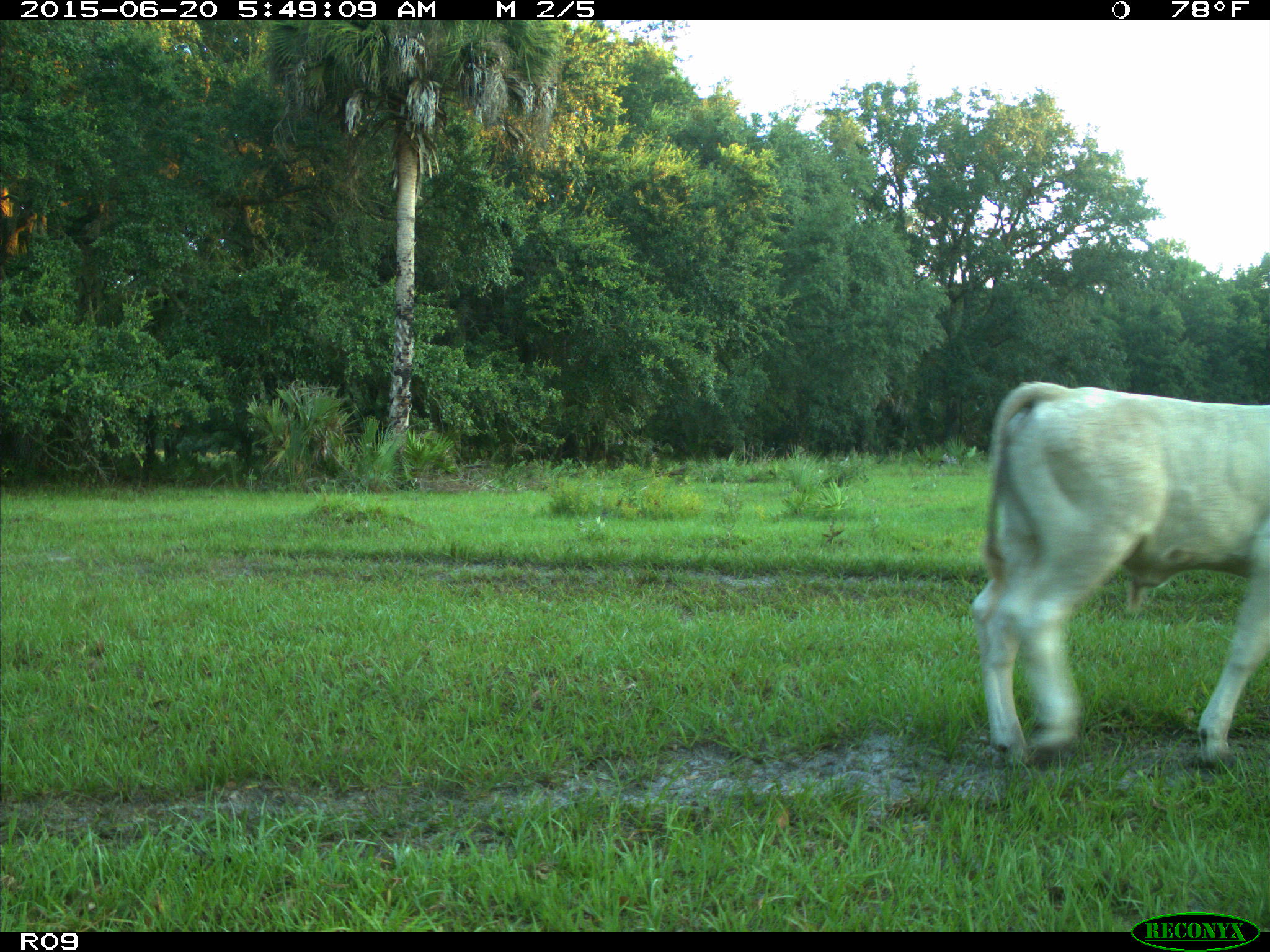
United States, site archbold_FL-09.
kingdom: Animalia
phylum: Chordata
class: Mammalia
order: Artiodactyla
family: Bovidae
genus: Bos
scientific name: Bos taurus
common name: domestic cow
Bos taurus (domestic cow).